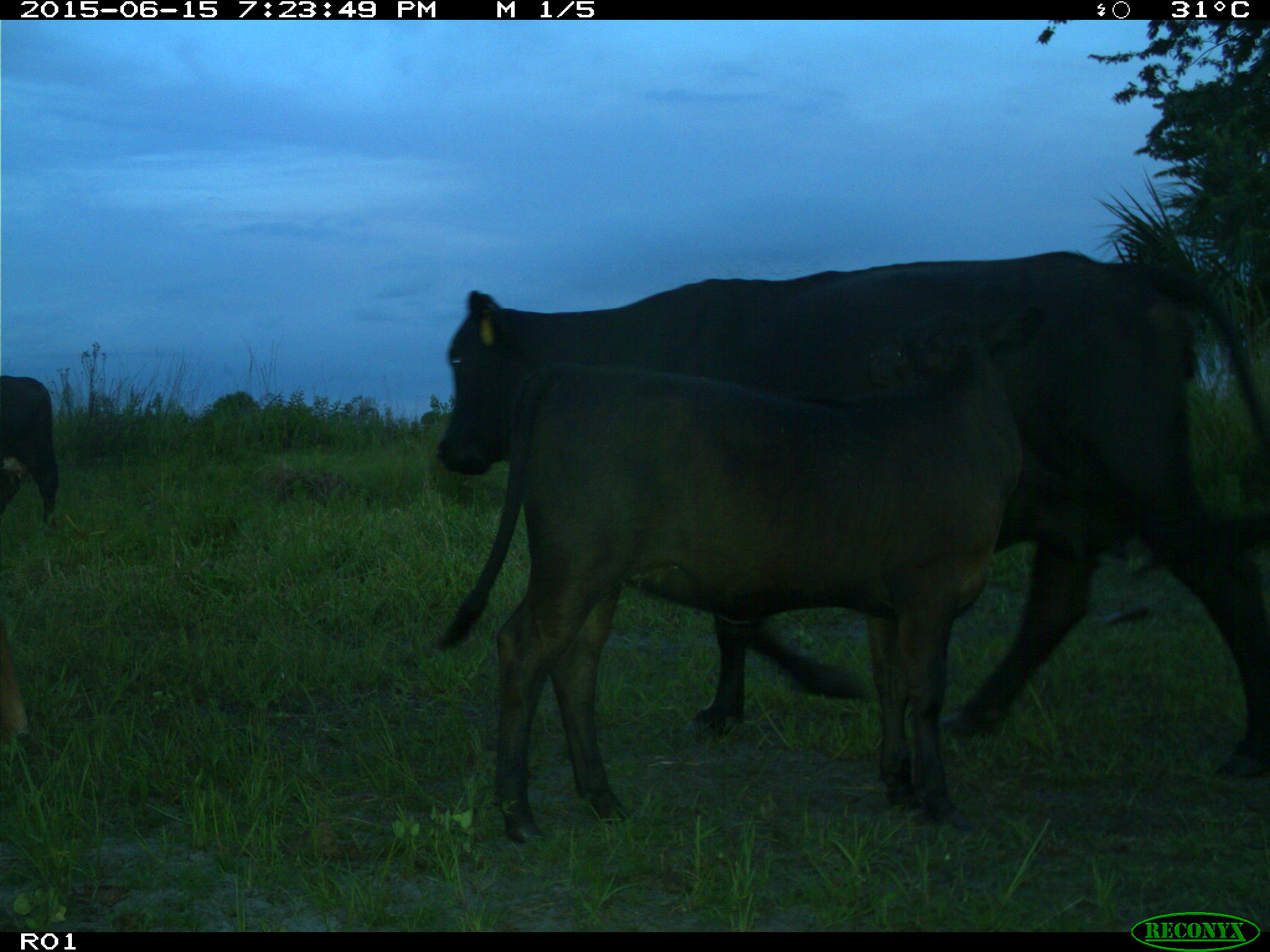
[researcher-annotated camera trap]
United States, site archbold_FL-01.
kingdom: Animalia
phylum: Chordata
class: Mammalia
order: Artiodactyla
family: Bovidae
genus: Bos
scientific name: Bos taurus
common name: domestic cow